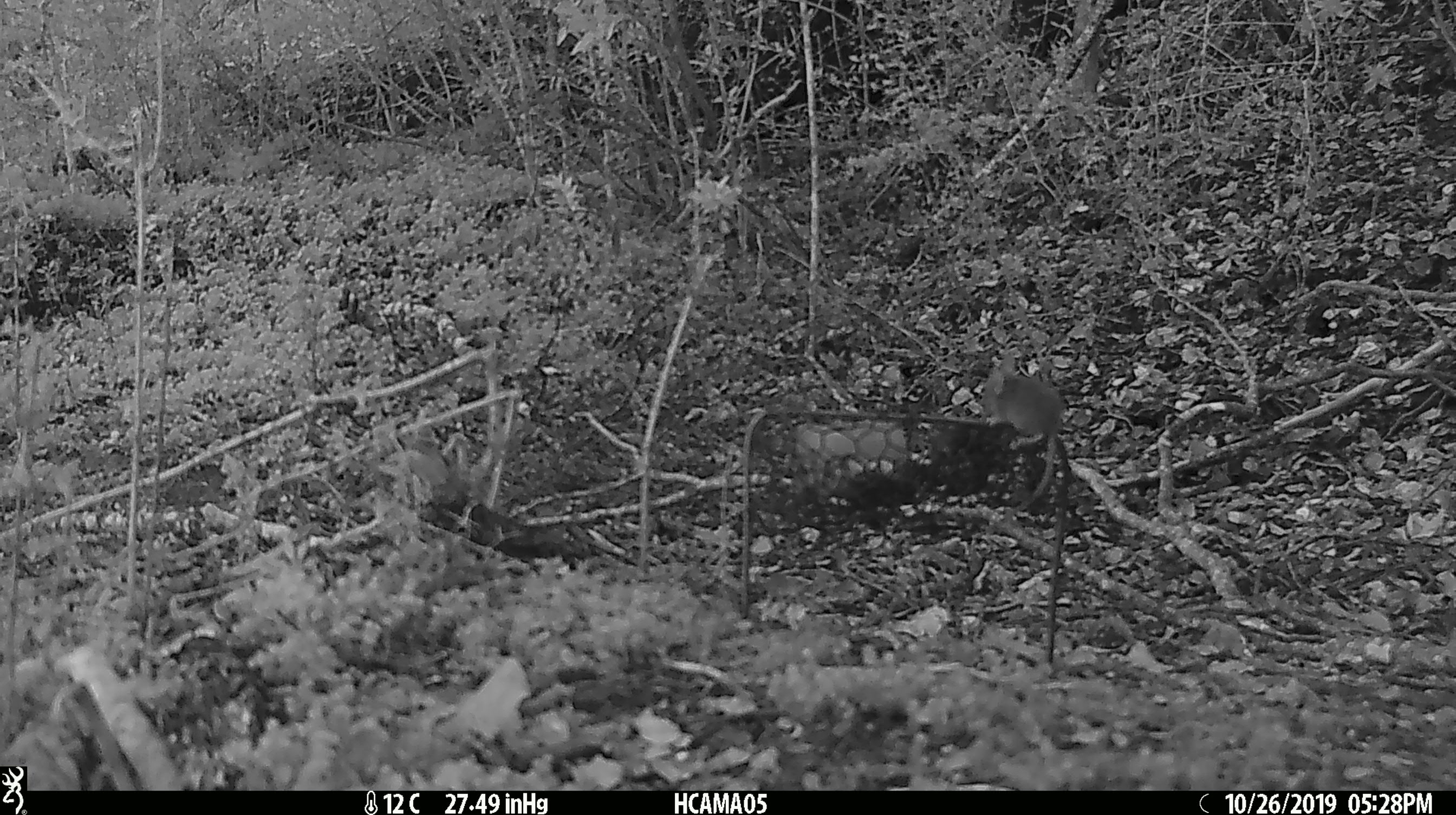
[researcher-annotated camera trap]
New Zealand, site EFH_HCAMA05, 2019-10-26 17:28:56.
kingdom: Animalia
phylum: Chordata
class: Mammalia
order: Rodentia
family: Muridae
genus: Mus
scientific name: Mus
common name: mouse